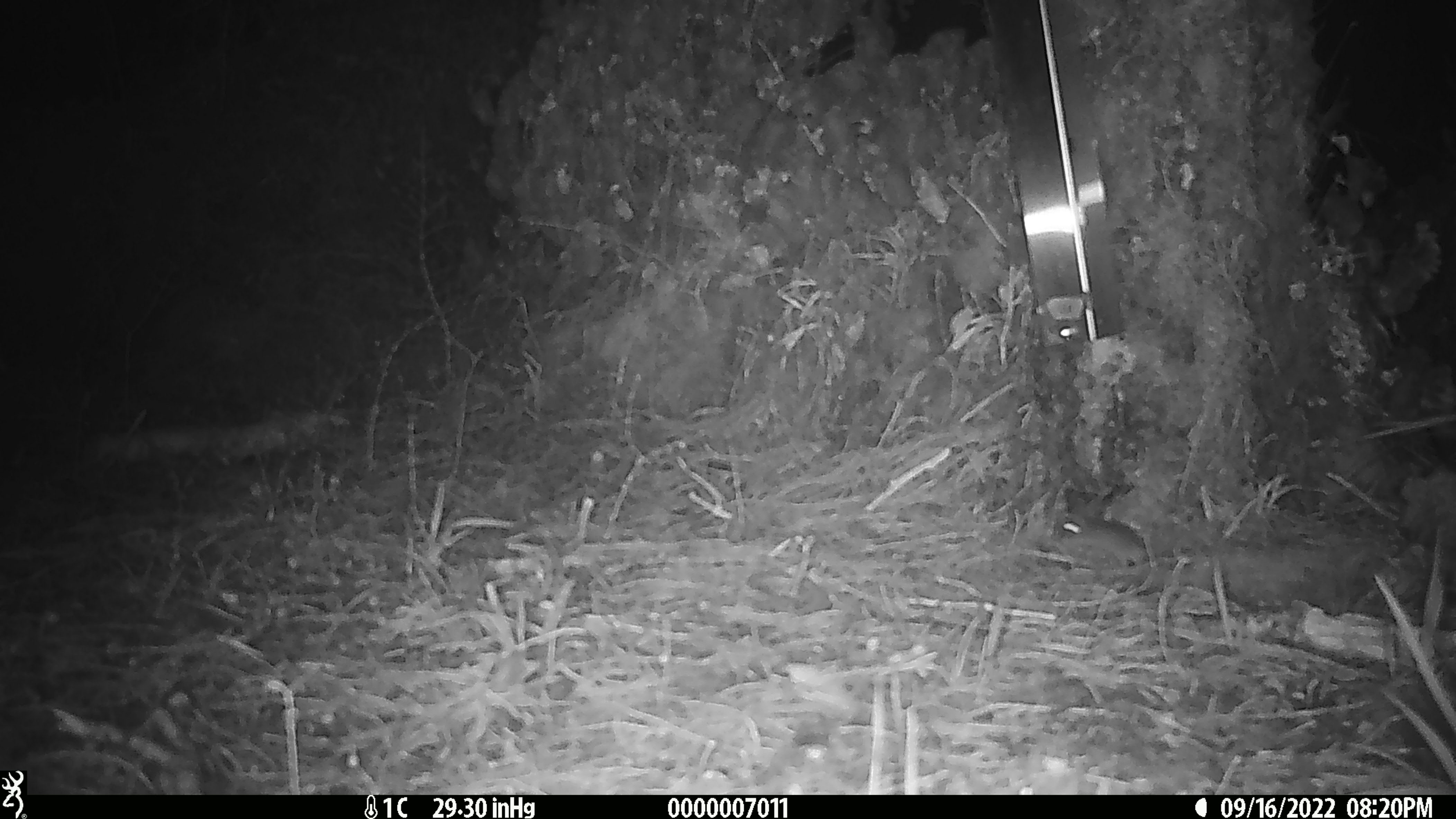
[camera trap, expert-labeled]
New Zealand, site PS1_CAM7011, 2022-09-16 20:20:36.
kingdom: Animalia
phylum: Chordata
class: Mammalia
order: Rodentia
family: Muridae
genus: Mus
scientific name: Mus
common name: mouse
Mouse (Mus).